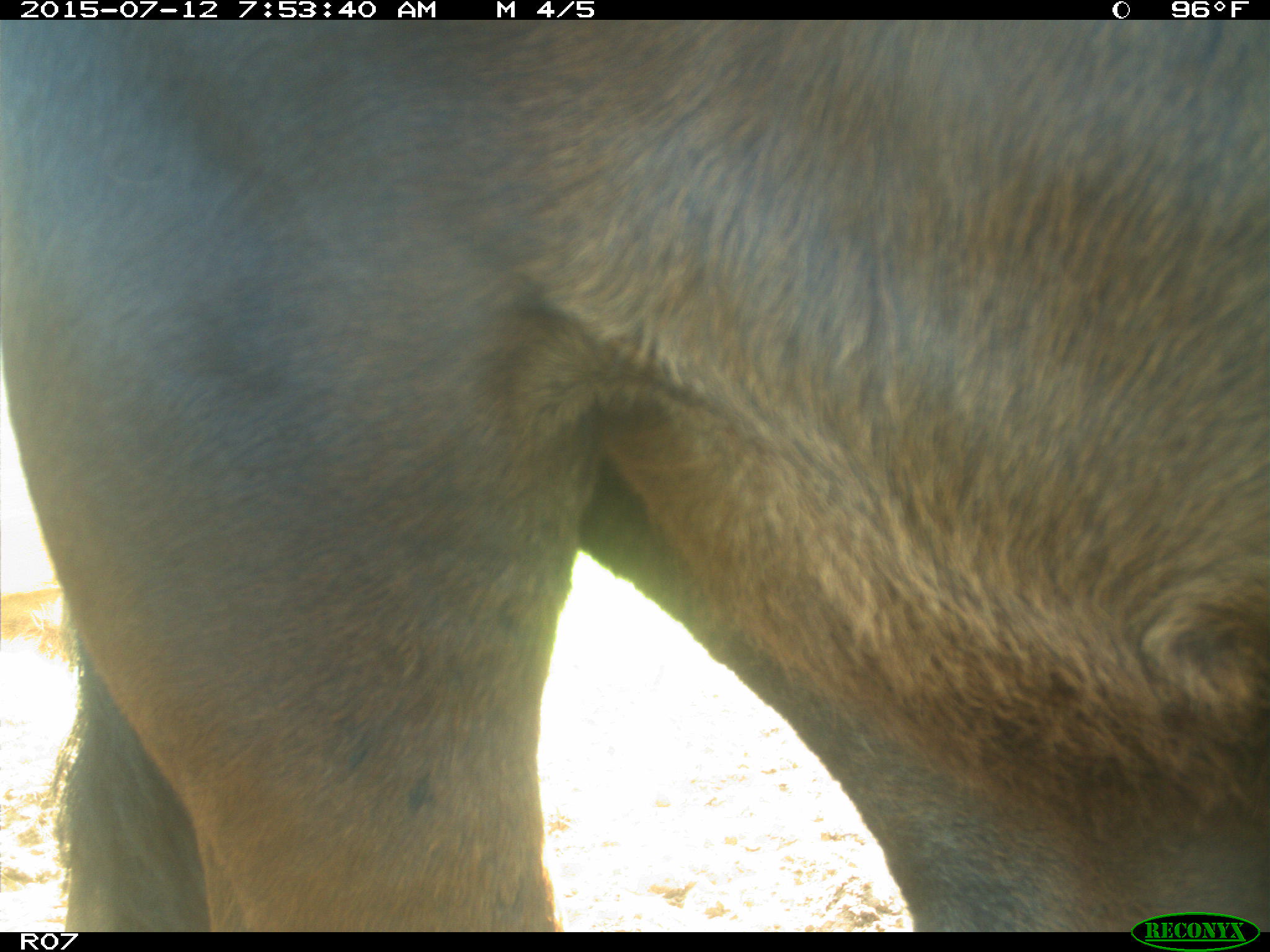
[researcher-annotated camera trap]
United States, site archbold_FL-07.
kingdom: Animalia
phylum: Chordata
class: Mammalia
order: Artiodactyla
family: Bovidae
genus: Bos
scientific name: Bos taurus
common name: domestic cow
Bos taurus (domestic cow).